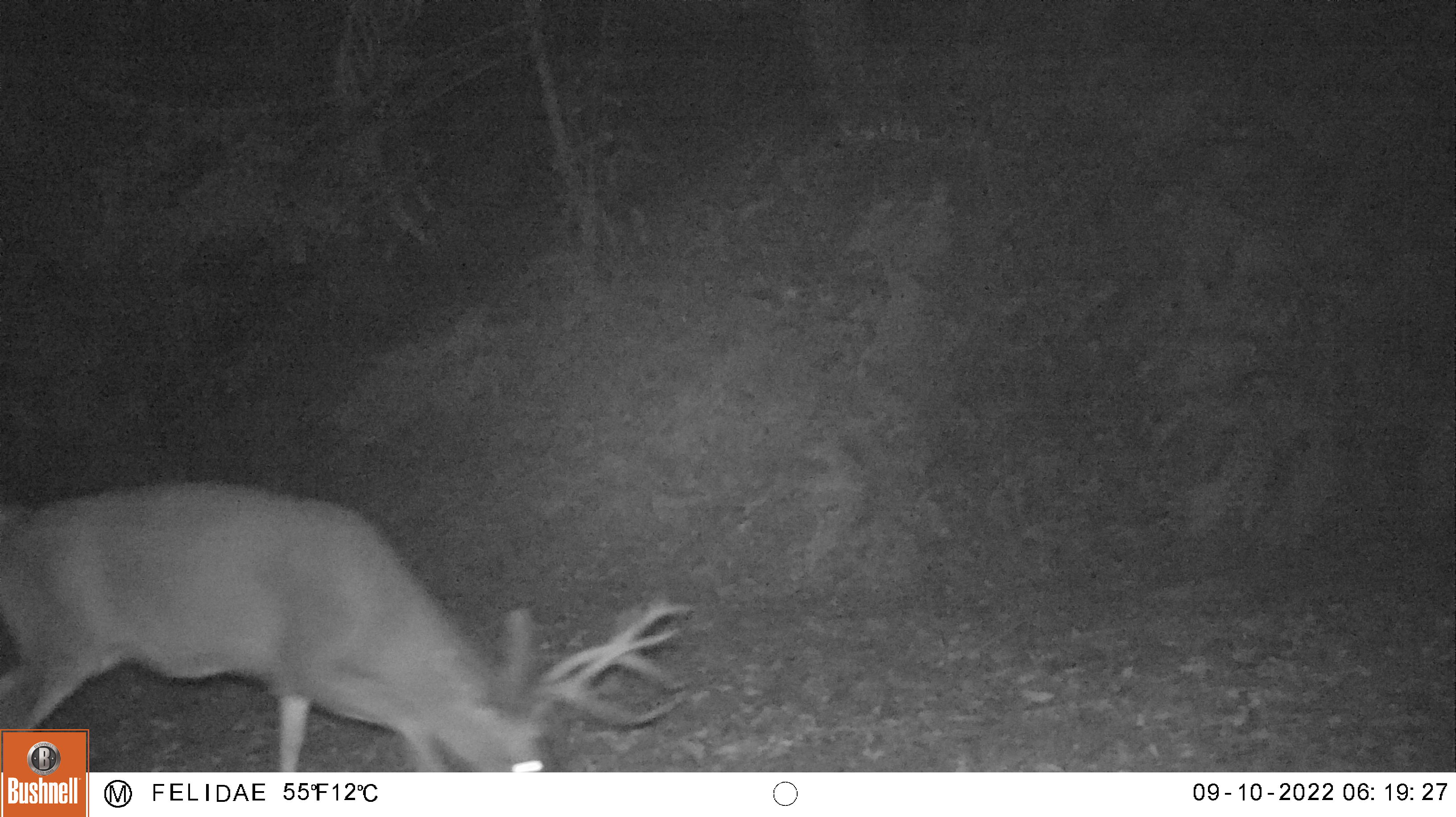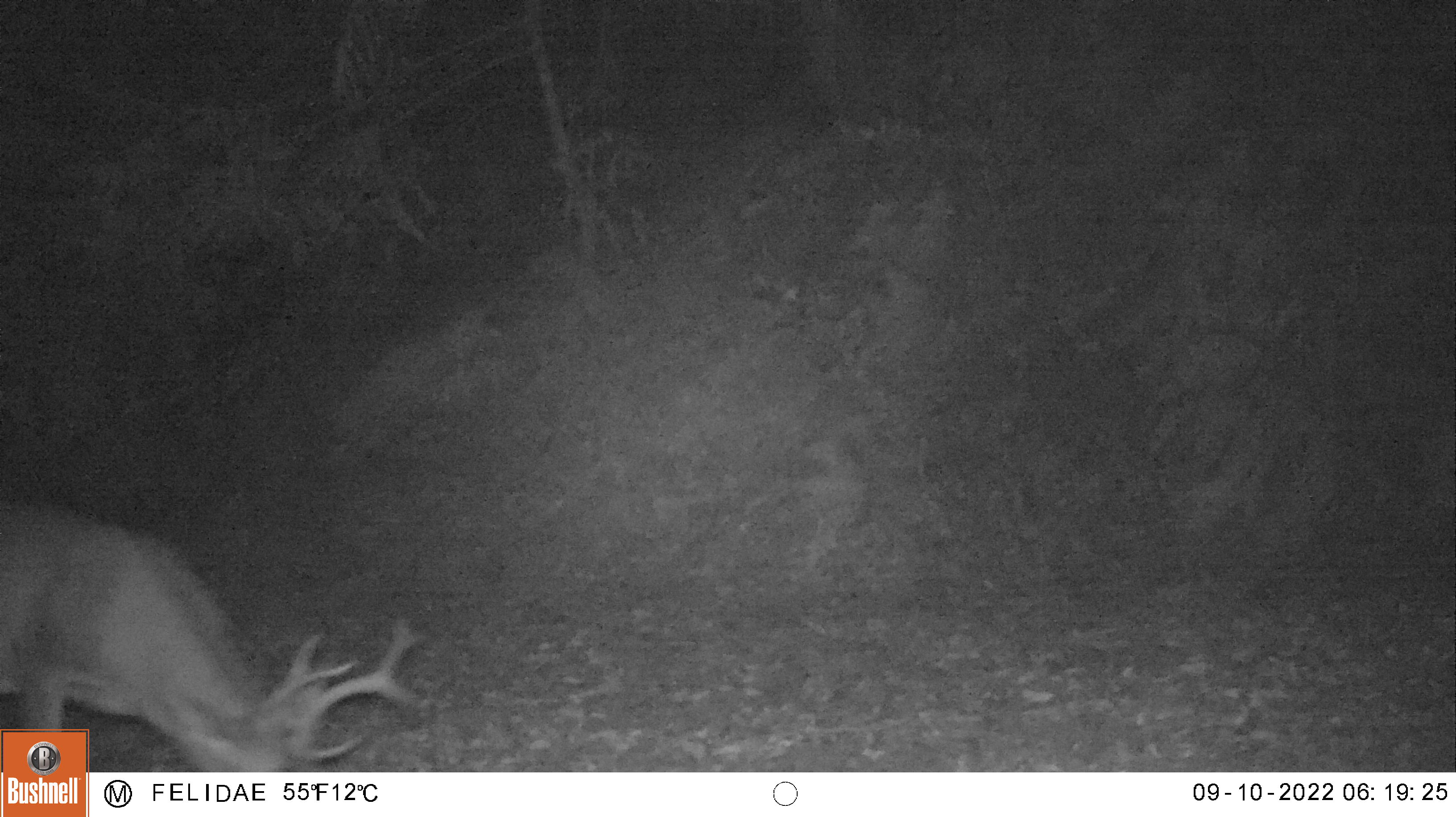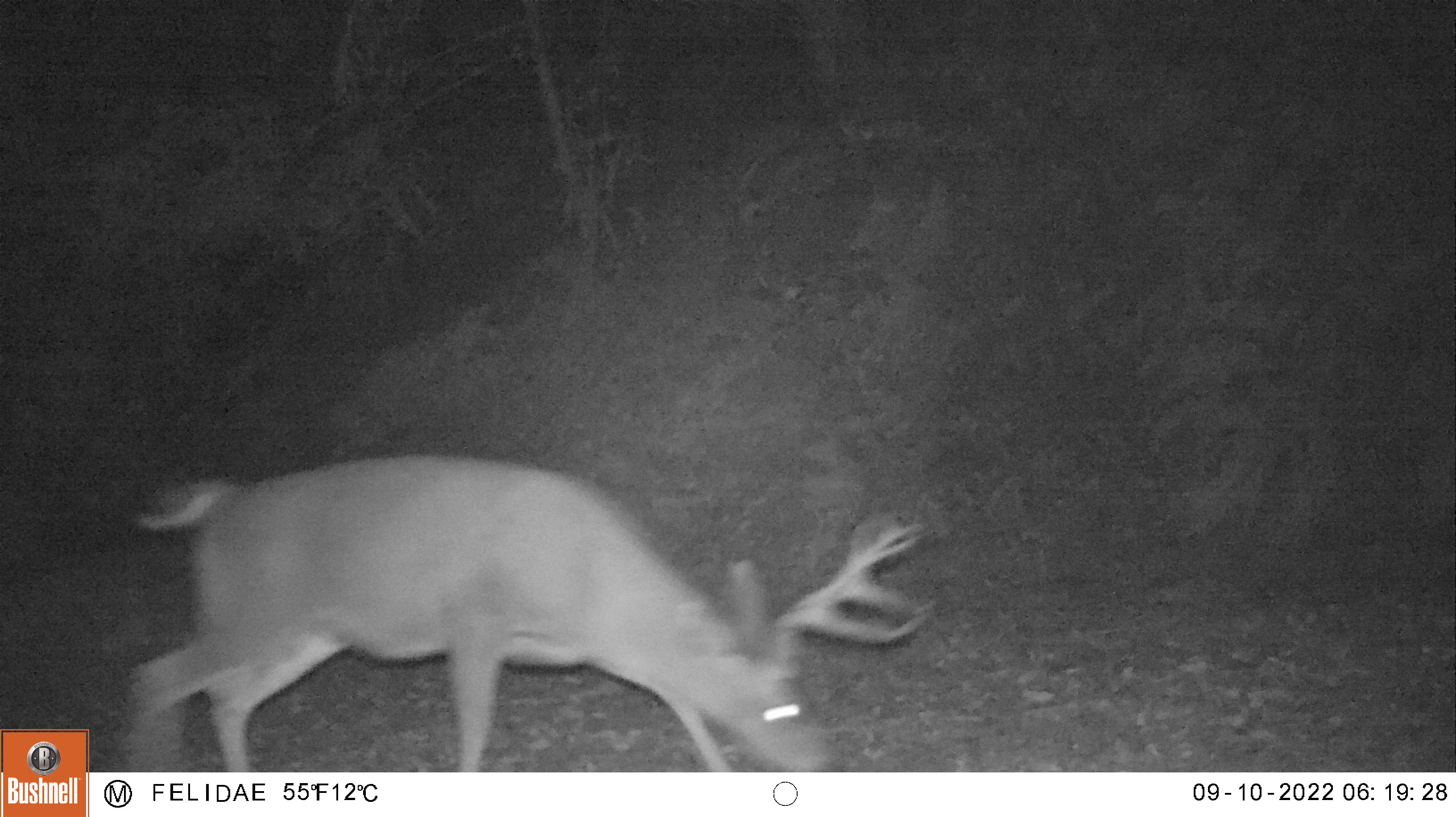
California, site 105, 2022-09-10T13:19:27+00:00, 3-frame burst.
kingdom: Animalia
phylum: Chordata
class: Mammalia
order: Artiodactyla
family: Cervidae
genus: Odocoileus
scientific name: Odocoileus hemionus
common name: mule deer